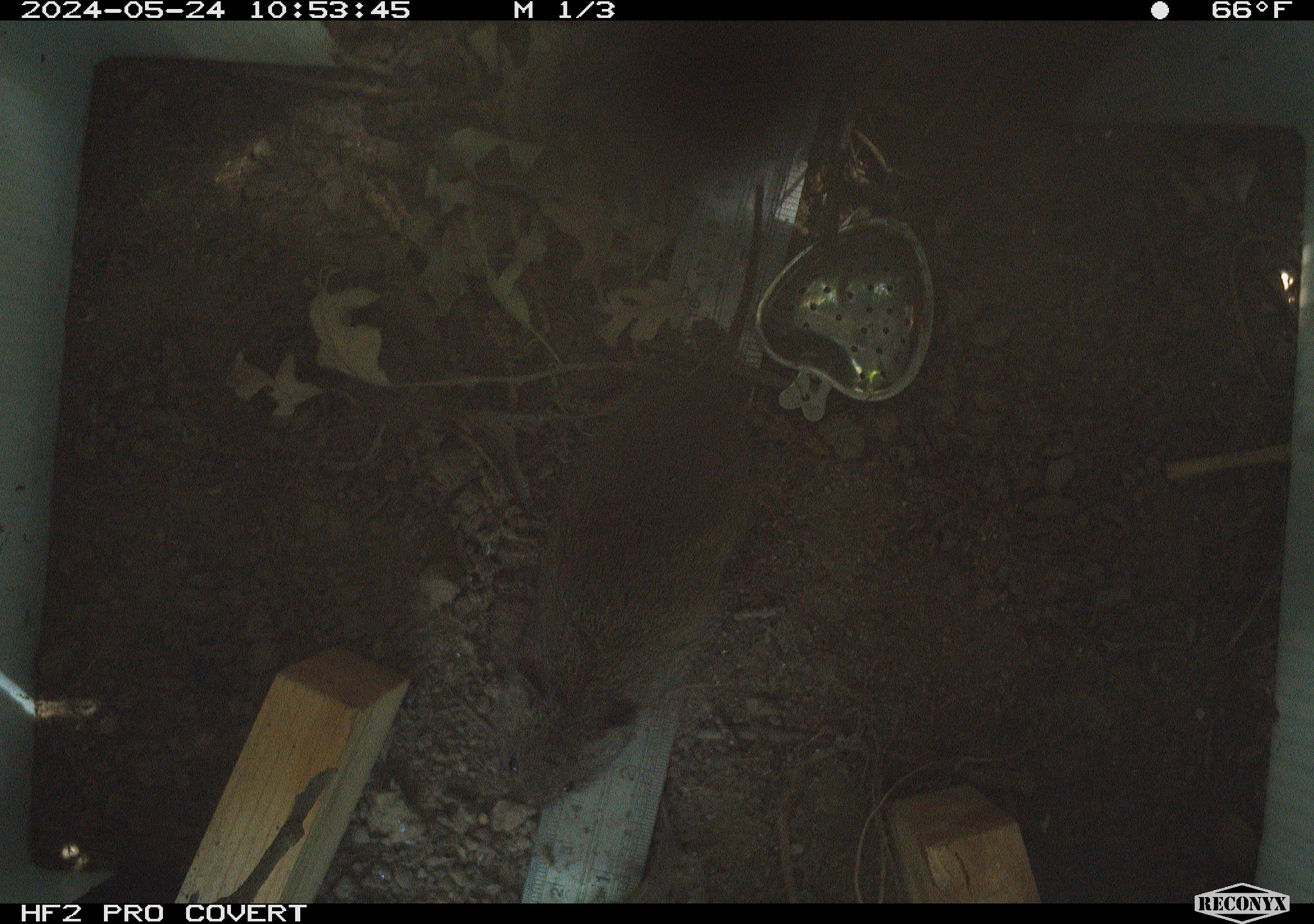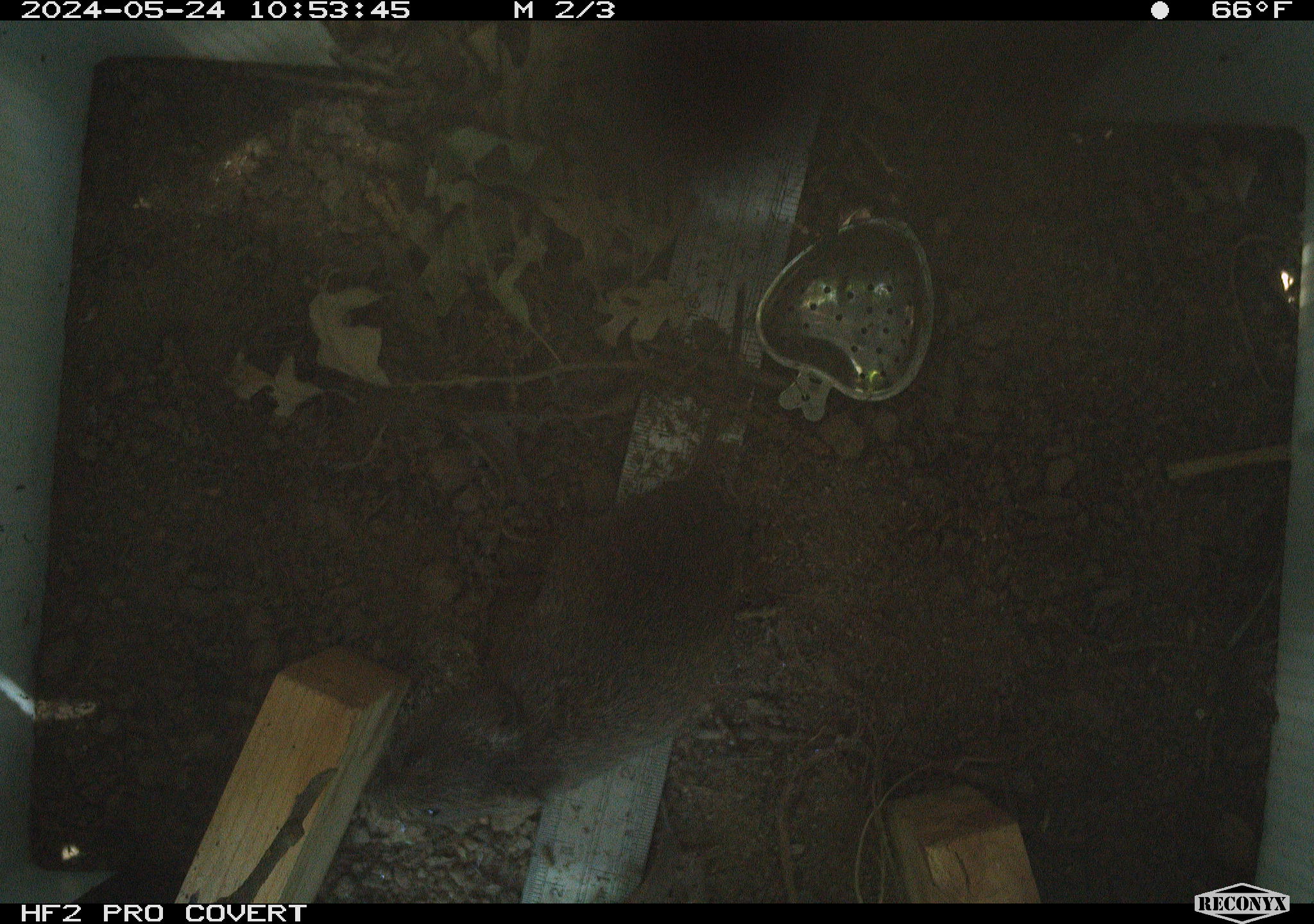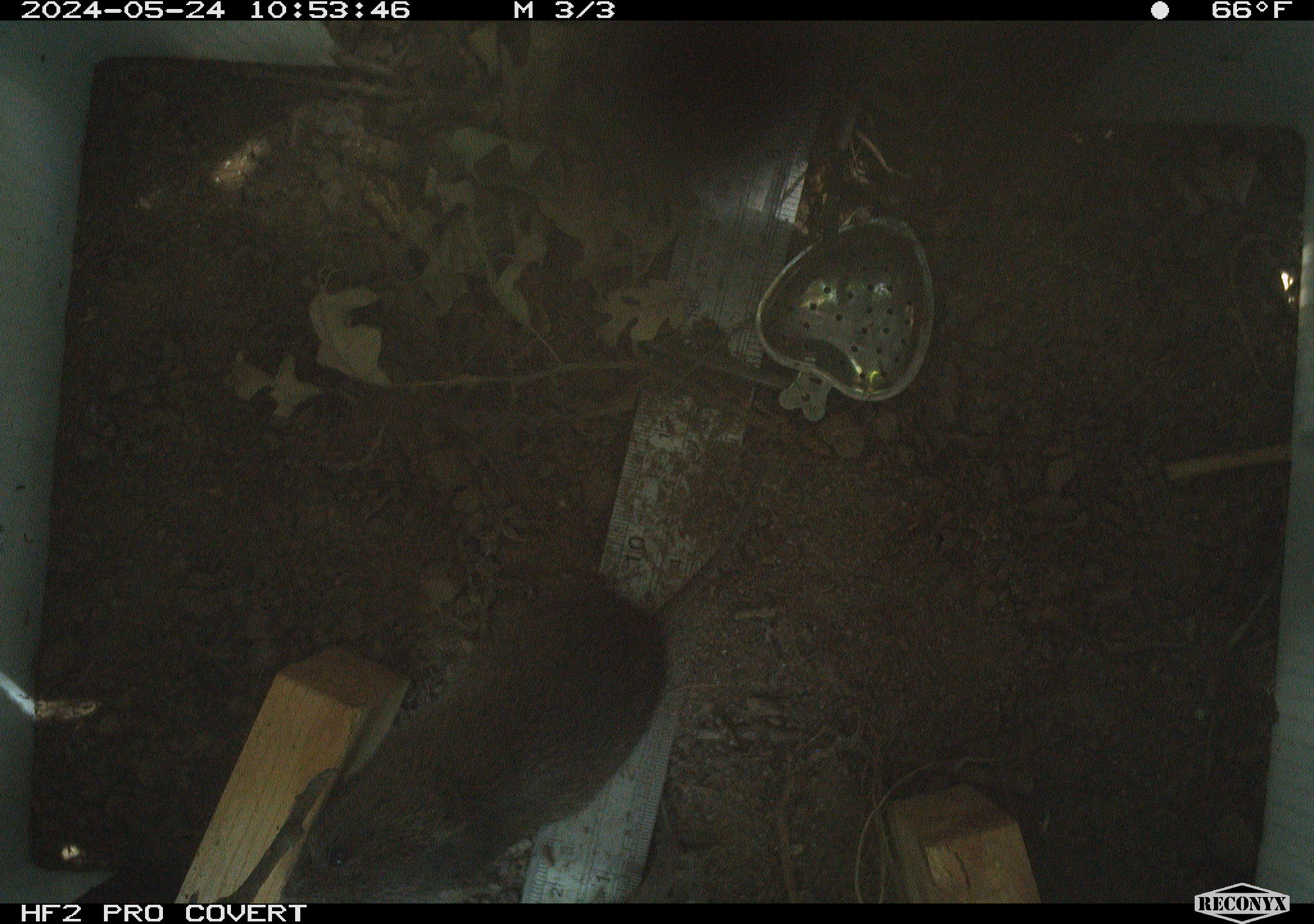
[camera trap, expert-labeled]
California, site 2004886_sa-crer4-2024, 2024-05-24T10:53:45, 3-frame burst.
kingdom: Animalia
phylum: Chordata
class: Mammalia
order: Rodentia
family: Cricetidae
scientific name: Arvicolinae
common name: voles, lemmings, and muskrats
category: arvicolinae subfamily